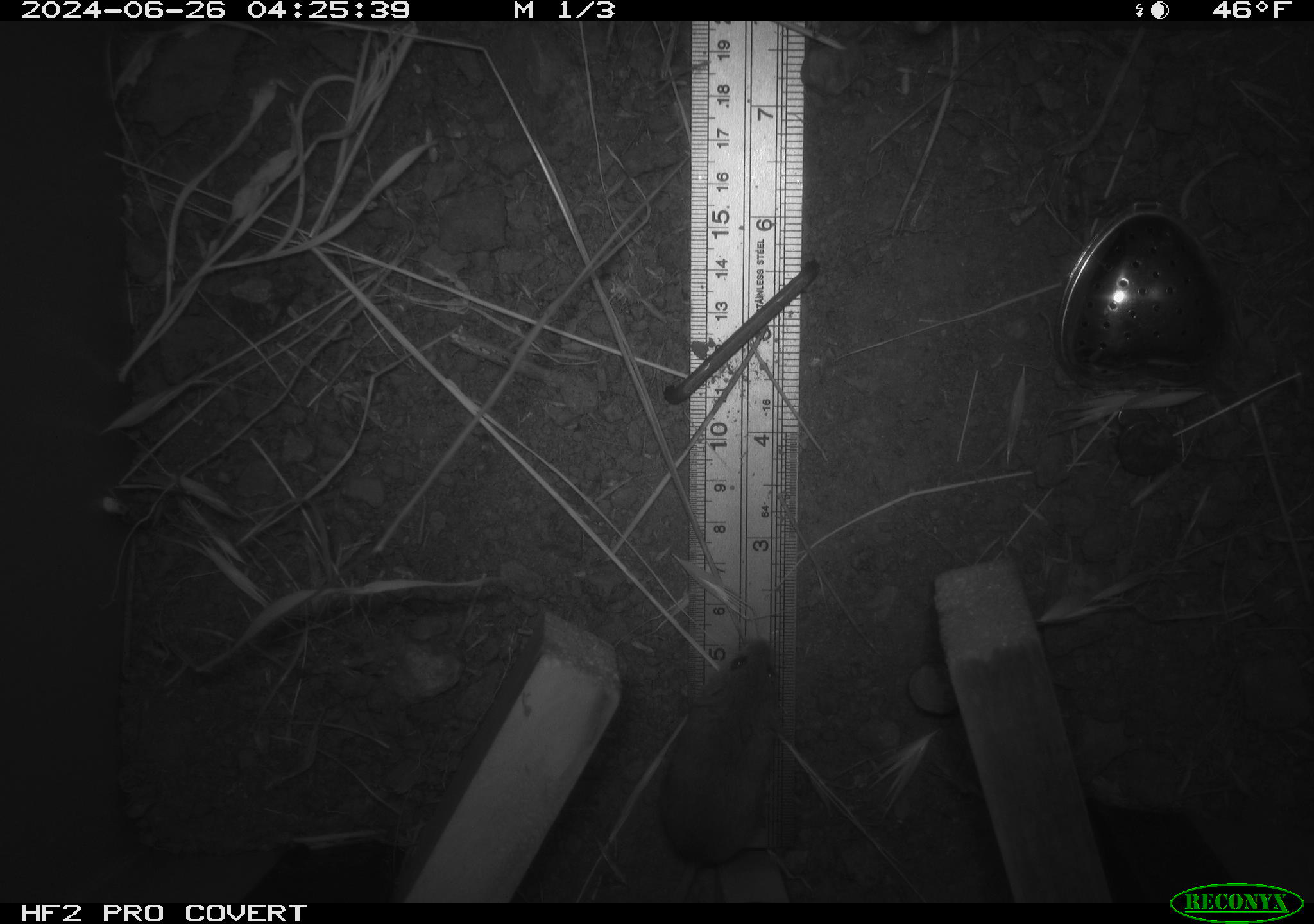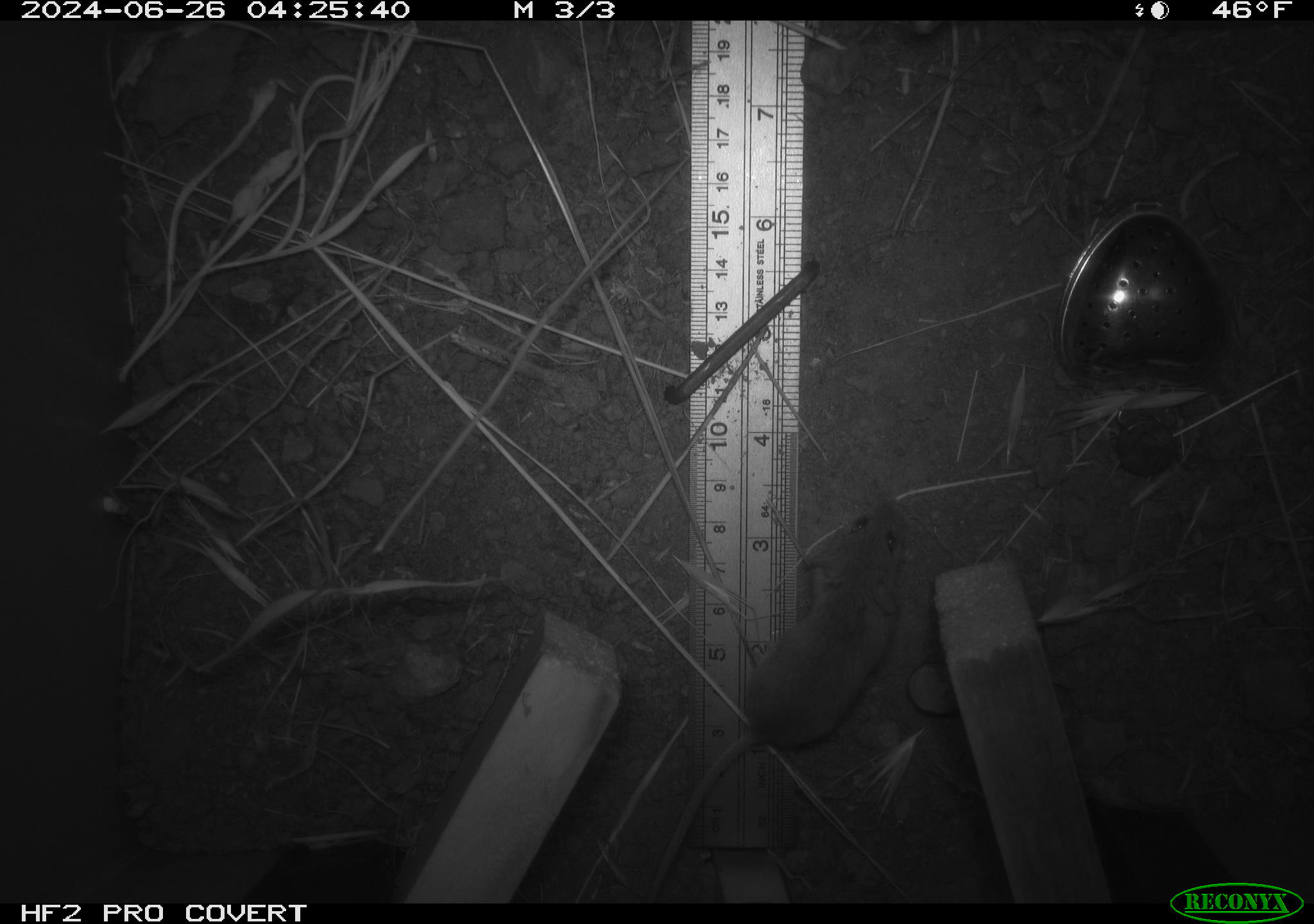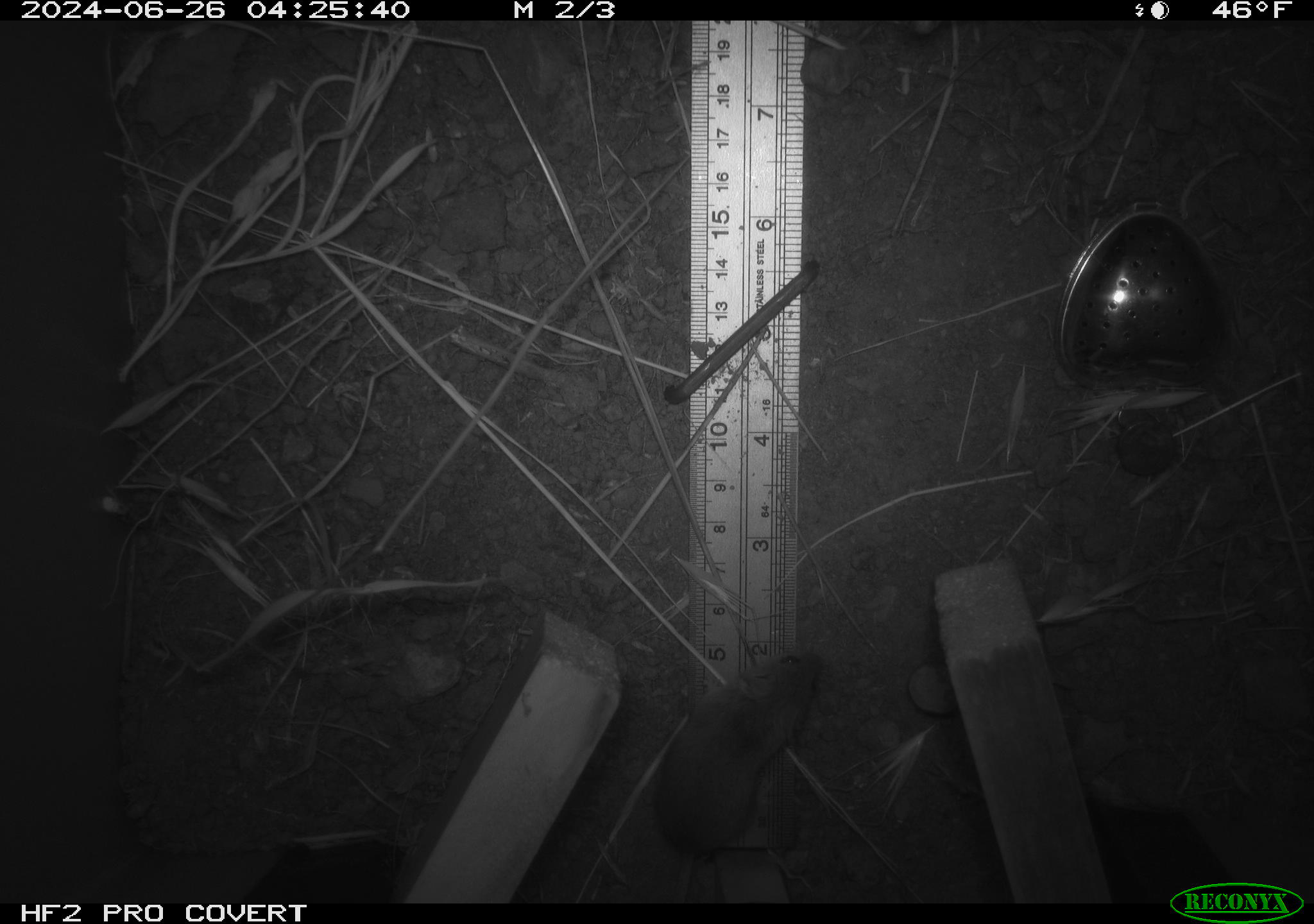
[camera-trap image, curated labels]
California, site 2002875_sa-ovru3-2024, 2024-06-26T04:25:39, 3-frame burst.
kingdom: Animalia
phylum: Chordata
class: Mammalia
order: Rodentia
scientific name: Rodentia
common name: mouse species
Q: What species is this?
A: Mouse species (Rodentia).